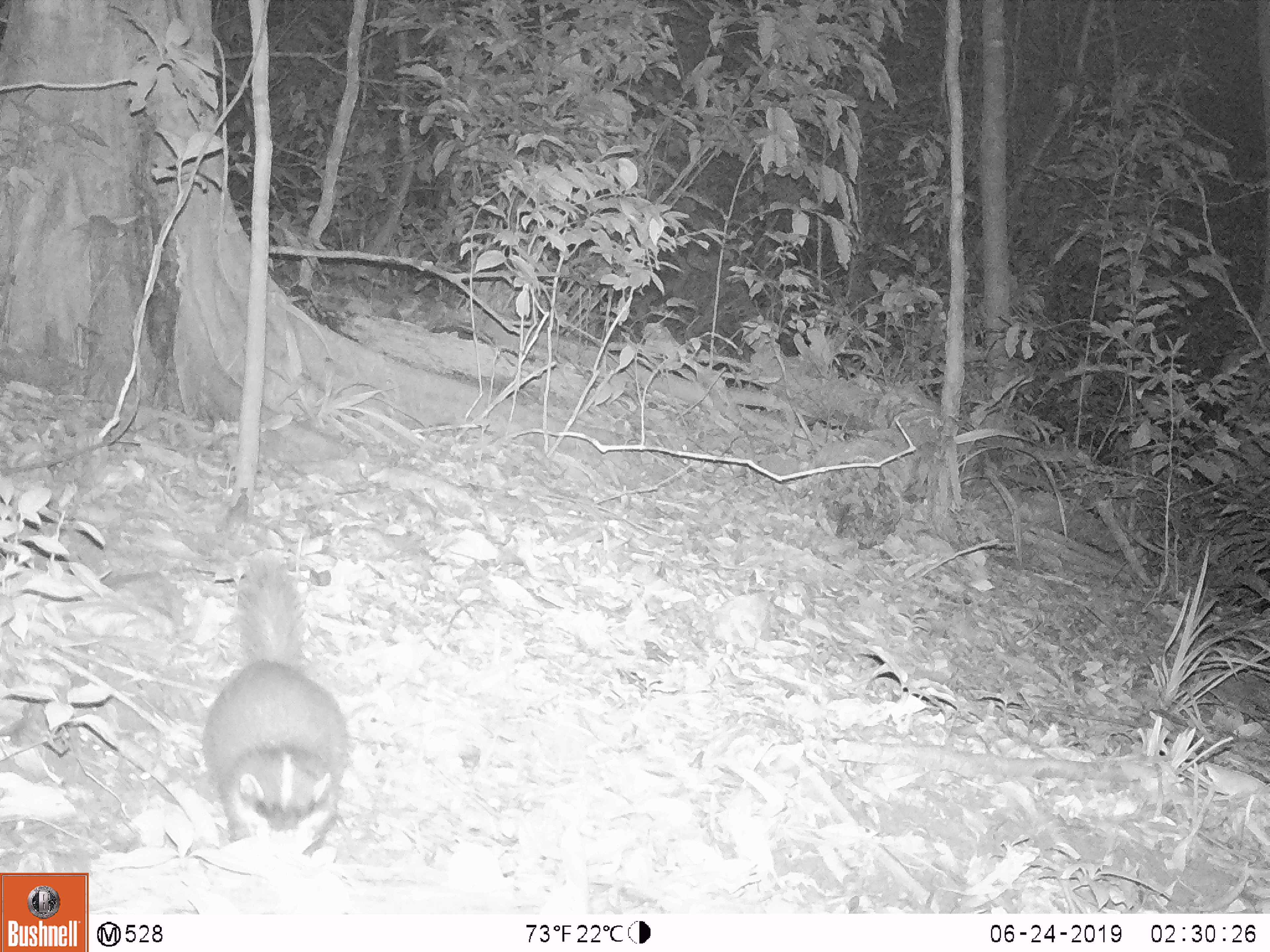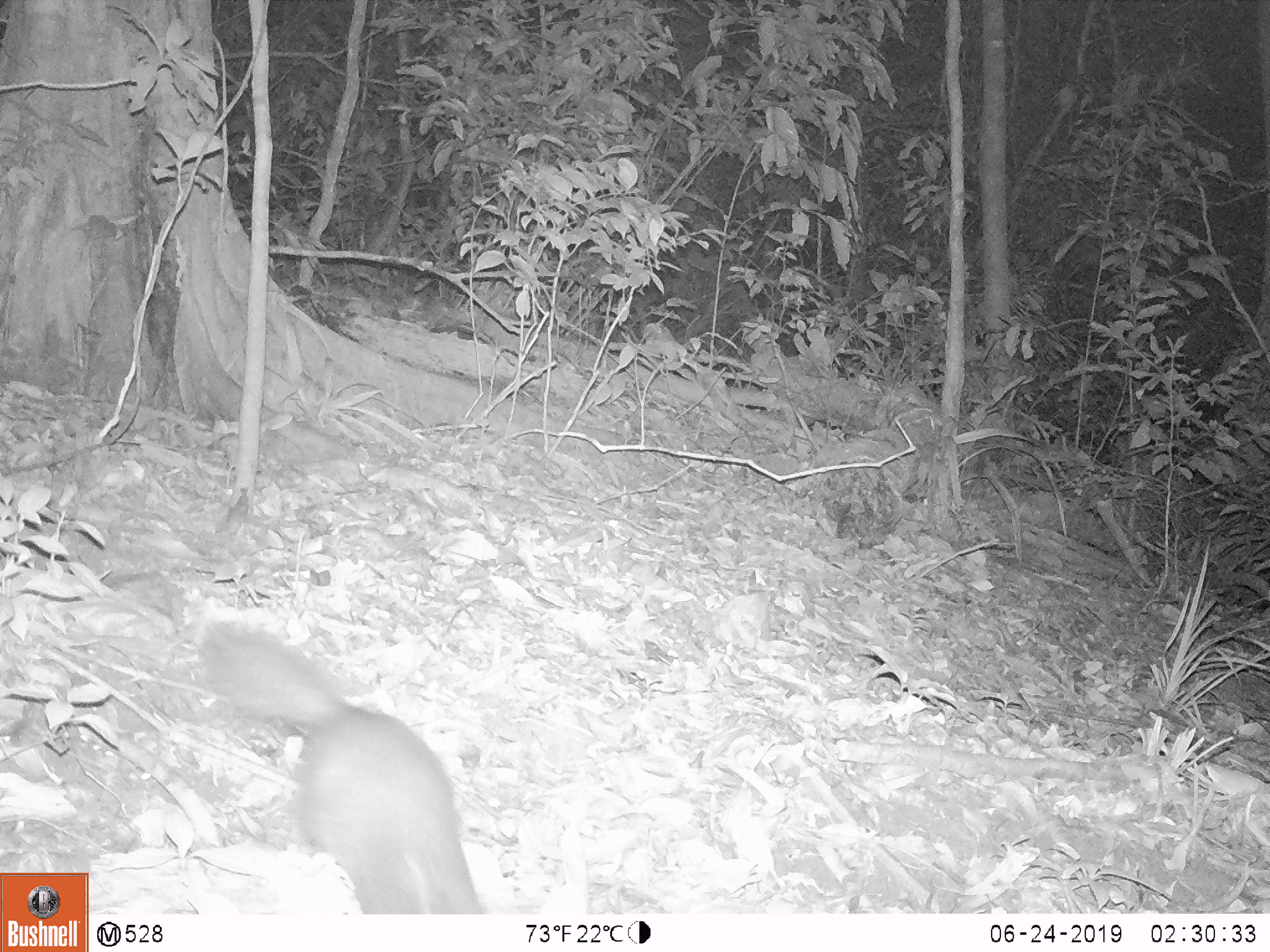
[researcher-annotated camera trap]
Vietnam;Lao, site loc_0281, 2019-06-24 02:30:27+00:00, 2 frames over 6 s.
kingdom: Animalia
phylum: Chordata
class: Mammalia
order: Carnivora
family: Mustelidae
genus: Melogale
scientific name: Melogale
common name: ferret badger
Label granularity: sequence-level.